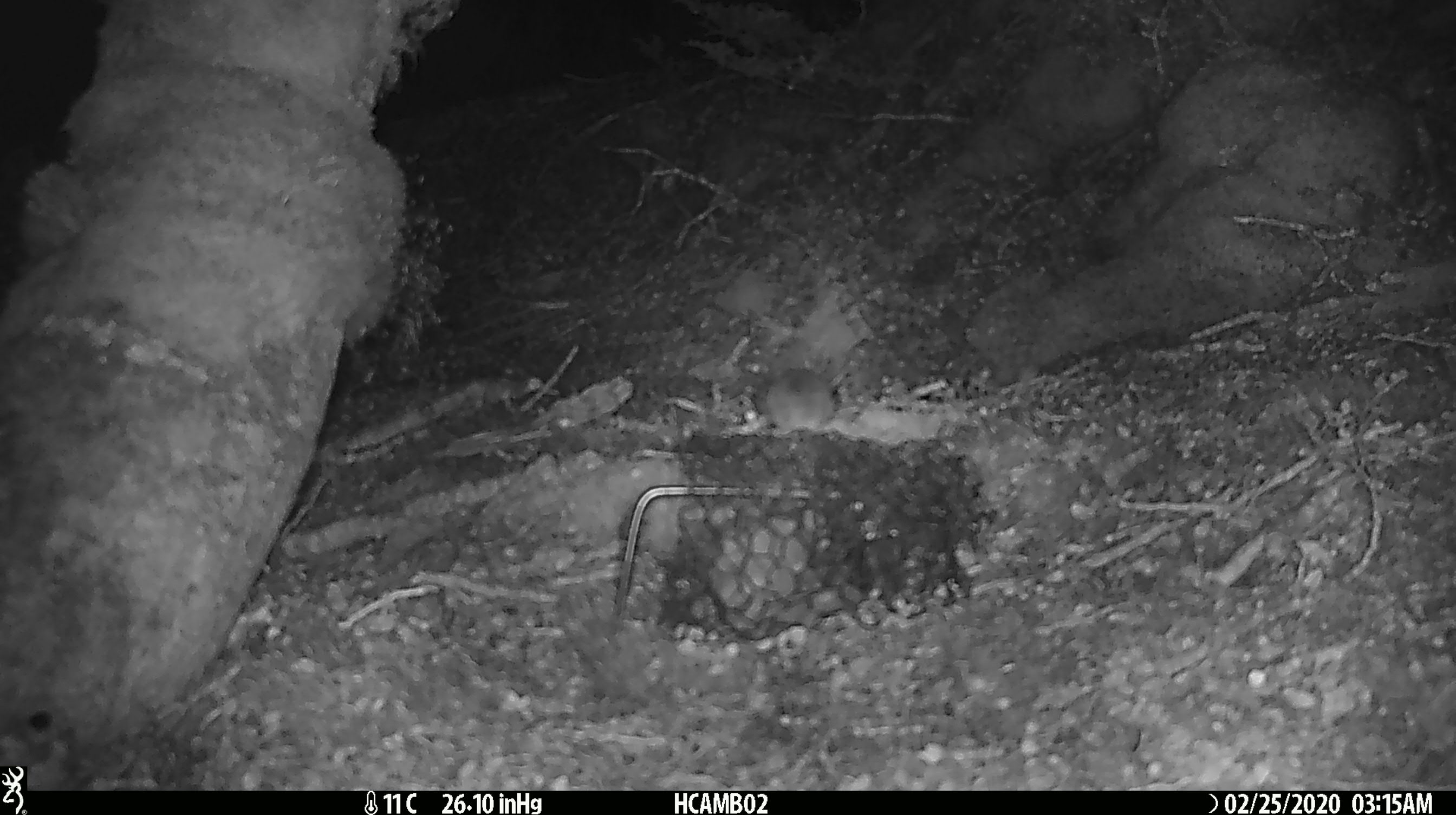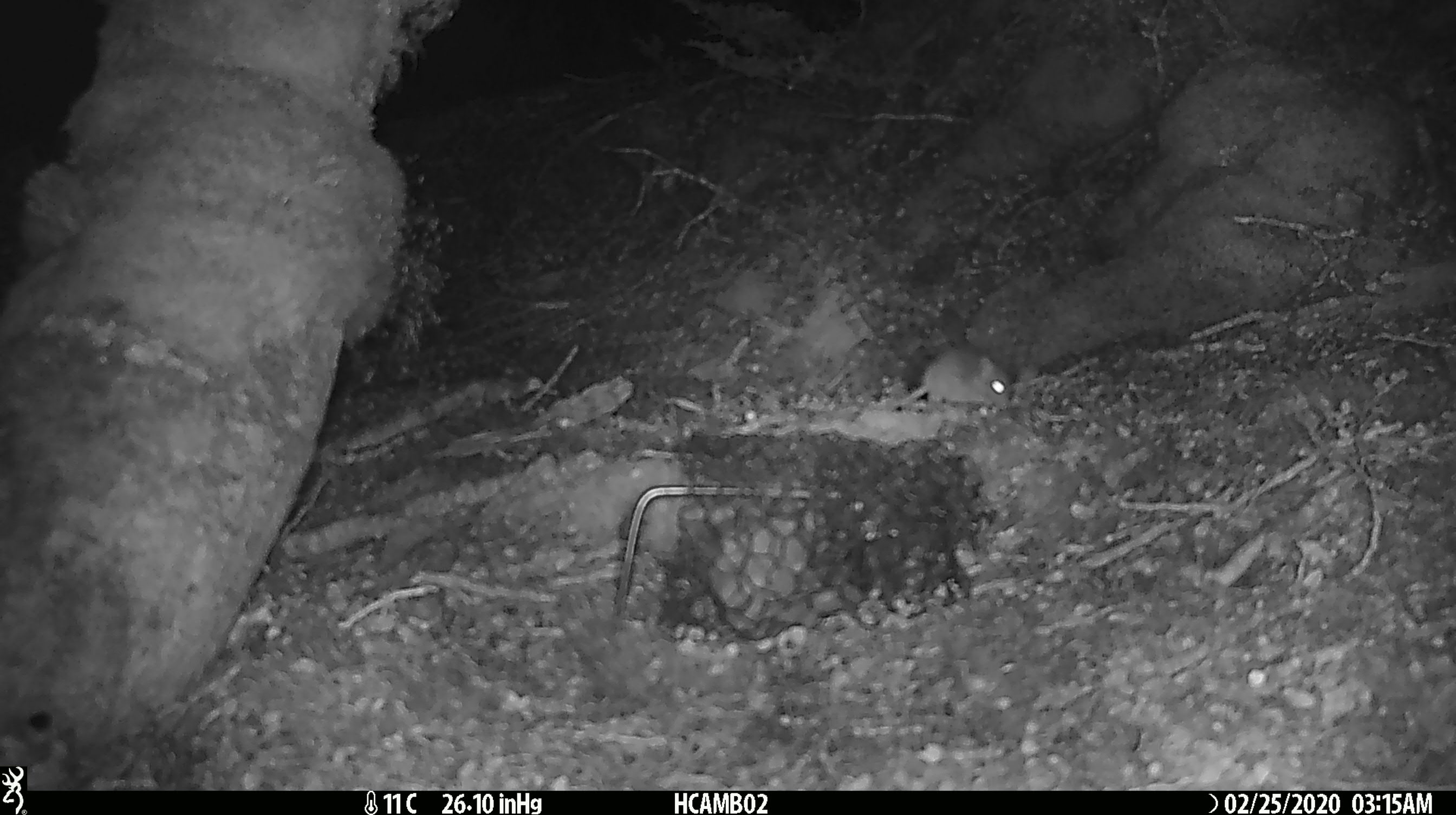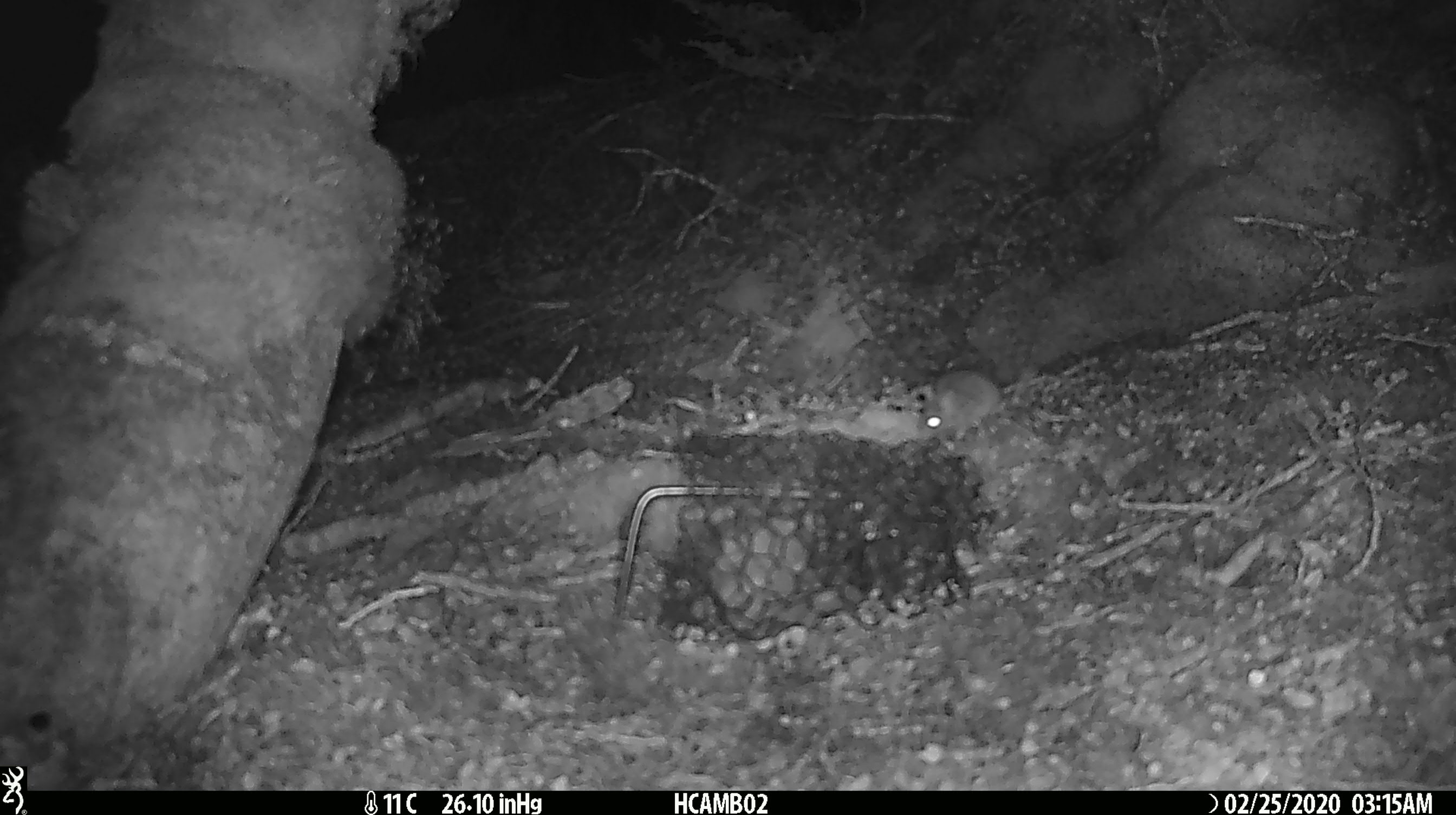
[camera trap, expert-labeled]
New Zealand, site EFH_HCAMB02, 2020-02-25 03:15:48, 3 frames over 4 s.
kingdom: Animalia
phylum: Chordata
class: Mammalia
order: Rodentia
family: Muridae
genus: Mus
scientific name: Mus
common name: mouse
Mouse (Mus).